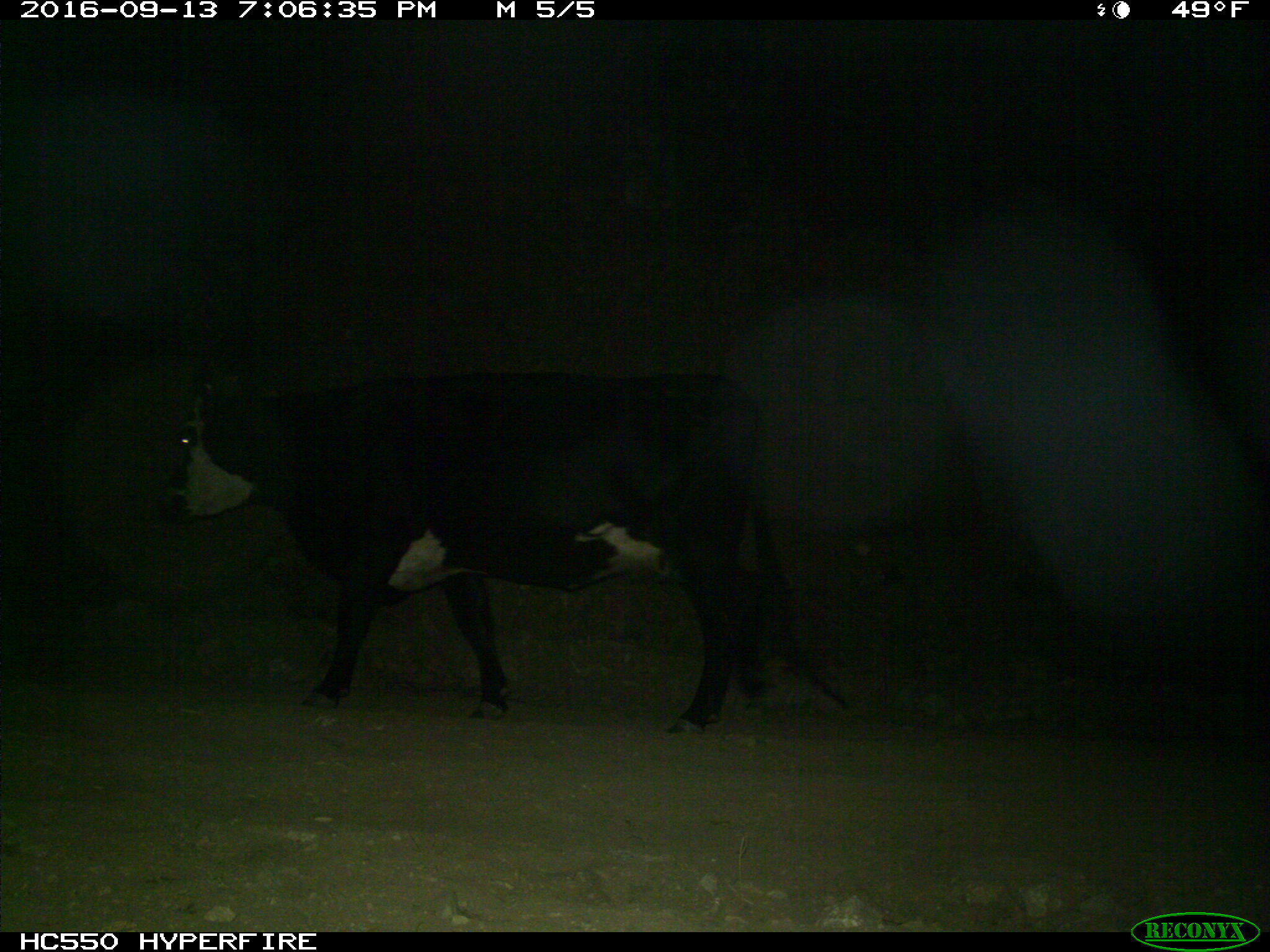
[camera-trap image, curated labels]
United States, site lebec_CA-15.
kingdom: Animalia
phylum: Chordata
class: Mammalia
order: Artiodactyla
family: Bovidae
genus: Bos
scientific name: Bos taurus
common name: domestic cow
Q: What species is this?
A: Bos taurus (domestic cow).